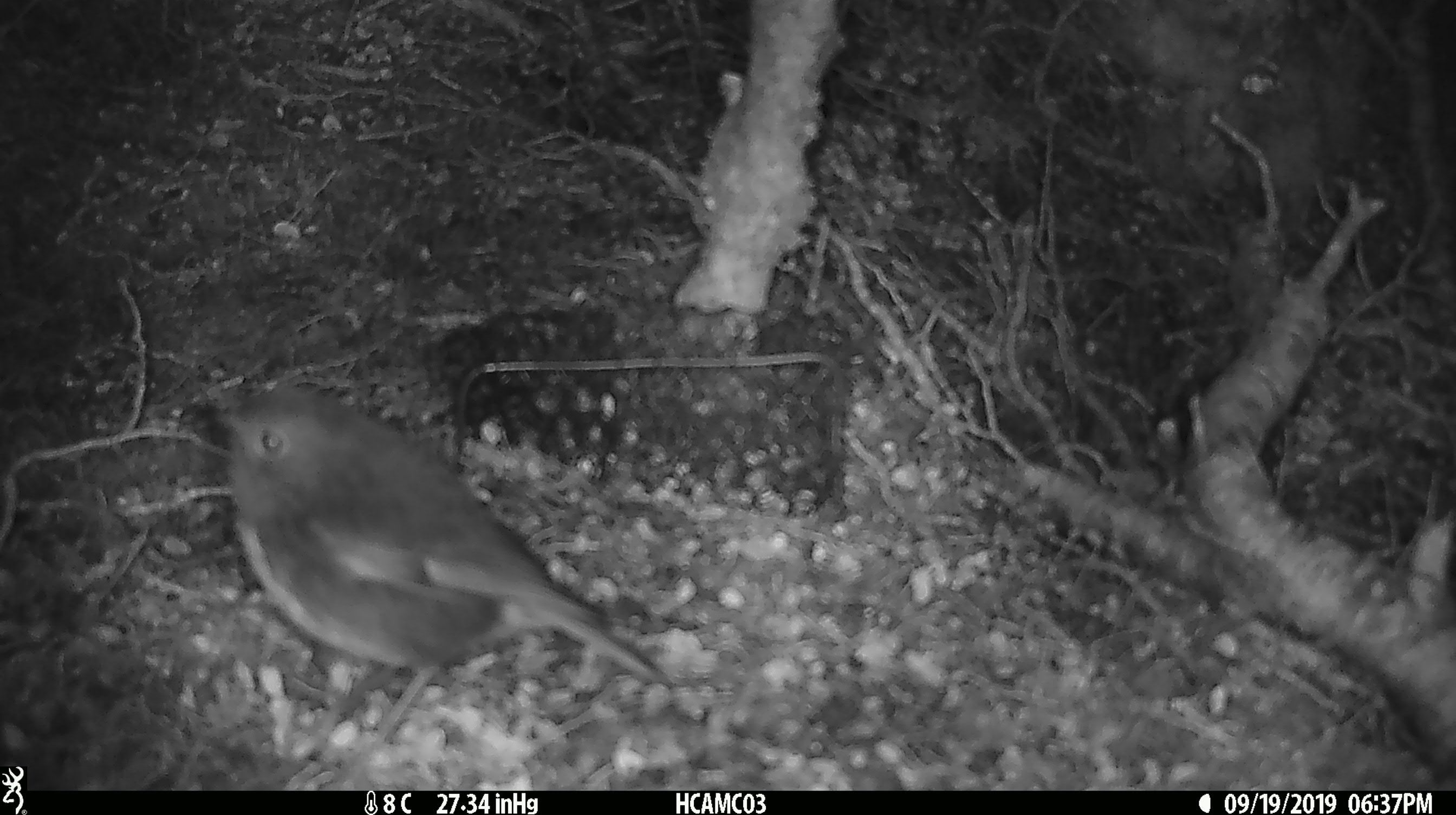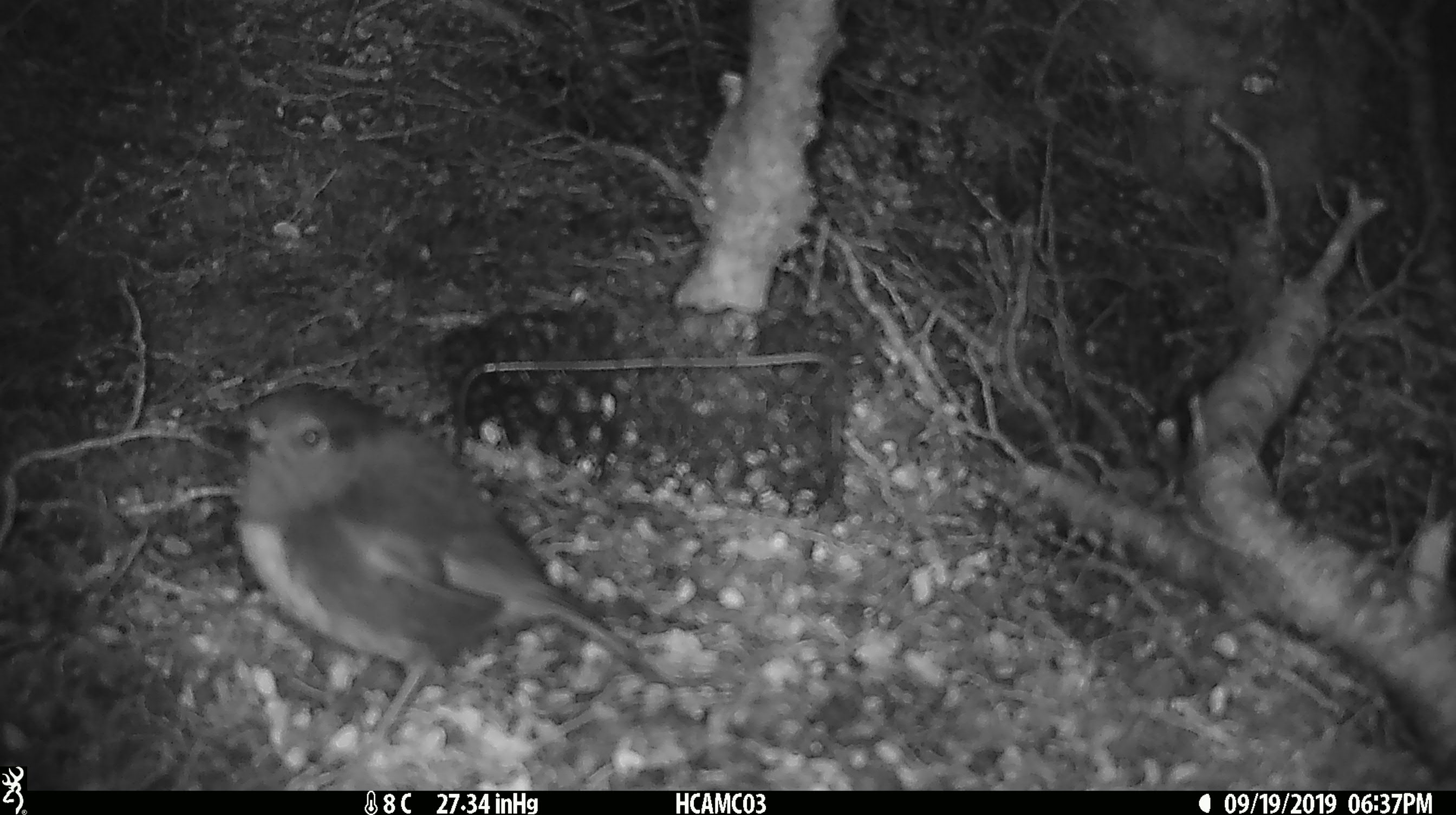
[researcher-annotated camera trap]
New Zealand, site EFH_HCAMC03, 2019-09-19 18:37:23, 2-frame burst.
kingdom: Animalia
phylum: Chordata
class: Aves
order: Passeriformes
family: Petroicidae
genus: Petroica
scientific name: Petroica australis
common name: new zealand robin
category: robin